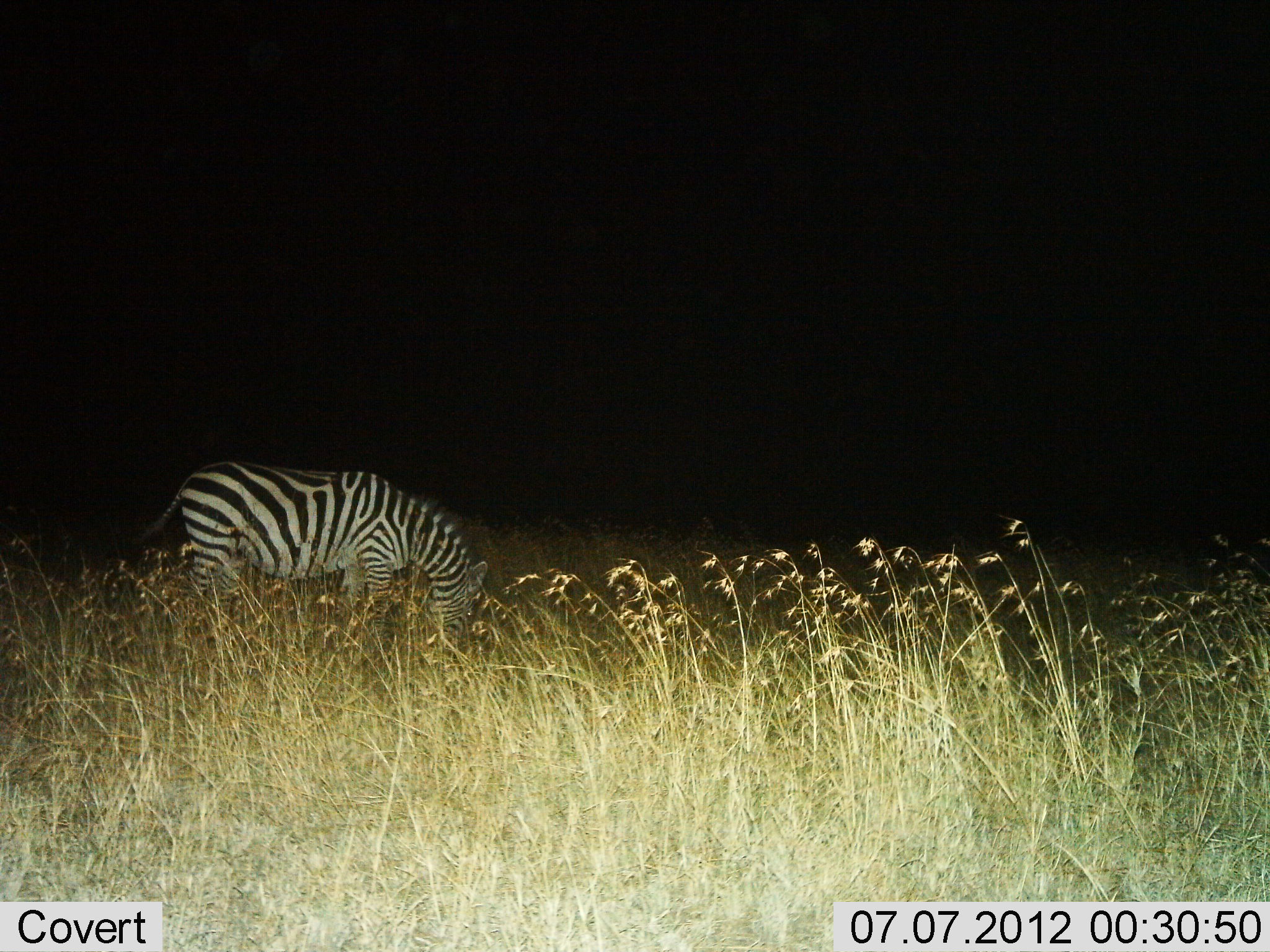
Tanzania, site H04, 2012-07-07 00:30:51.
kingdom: Animalia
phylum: Chordata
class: Mammalia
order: Perissodactyla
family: Equidae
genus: Equus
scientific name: Equus quagga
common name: plains zebra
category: zebra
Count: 1.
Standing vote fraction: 30%.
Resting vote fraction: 0%.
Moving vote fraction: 0%.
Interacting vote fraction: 0%.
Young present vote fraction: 0%.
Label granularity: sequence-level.